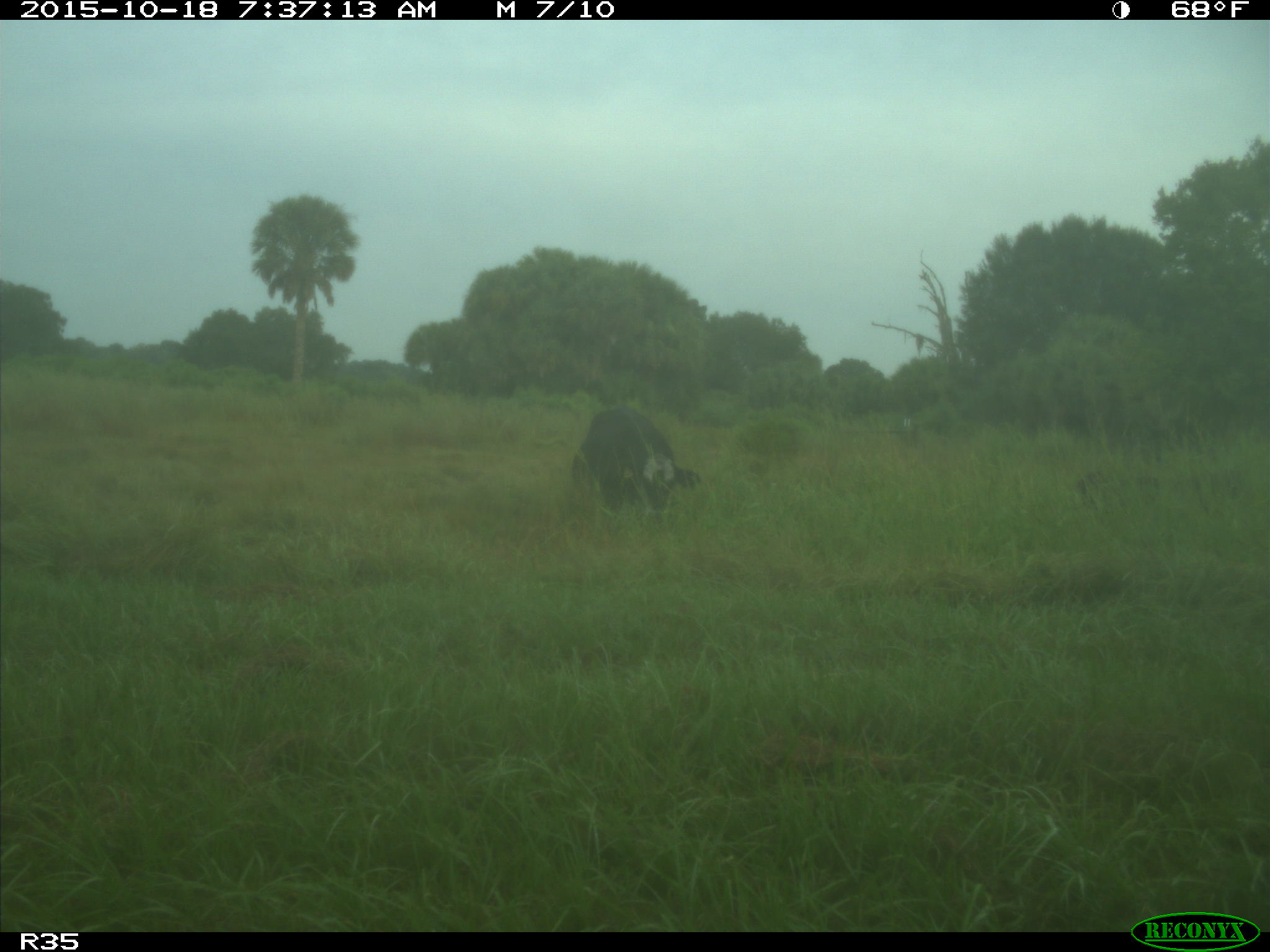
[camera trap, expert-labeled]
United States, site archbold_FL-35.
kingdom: Animalia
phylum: Chordata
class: Mammalia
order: Artiodactyla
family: Bovidae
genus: Bos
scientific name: Bos taurus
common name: domestic cow